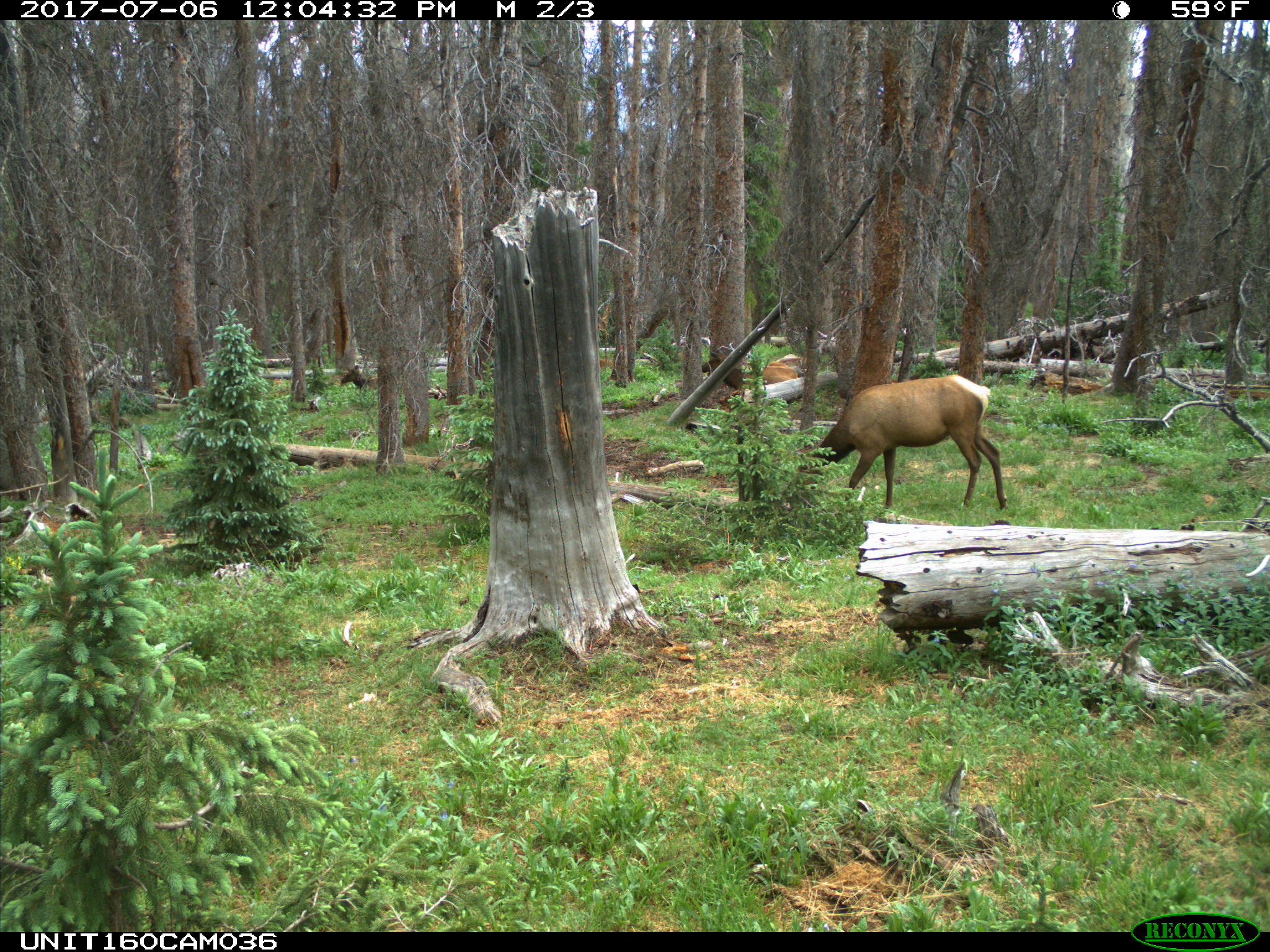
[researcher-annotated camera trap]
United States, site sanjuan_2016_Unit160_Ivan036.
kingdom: Animalia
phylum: Chordata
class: Mammalia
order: Artiodactyla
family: Cervidae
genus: Cervus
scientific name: Cervus elaphus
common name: red deer